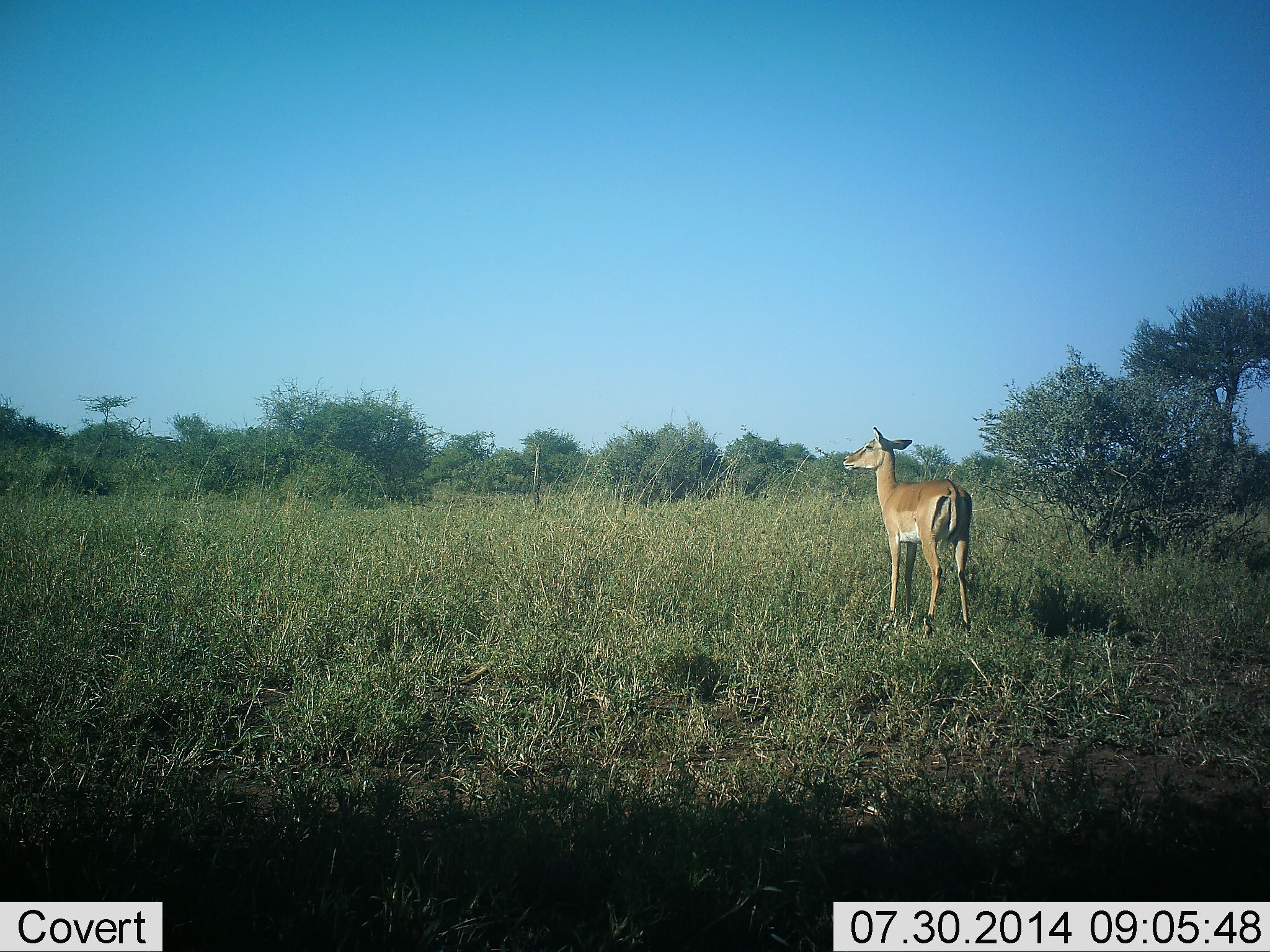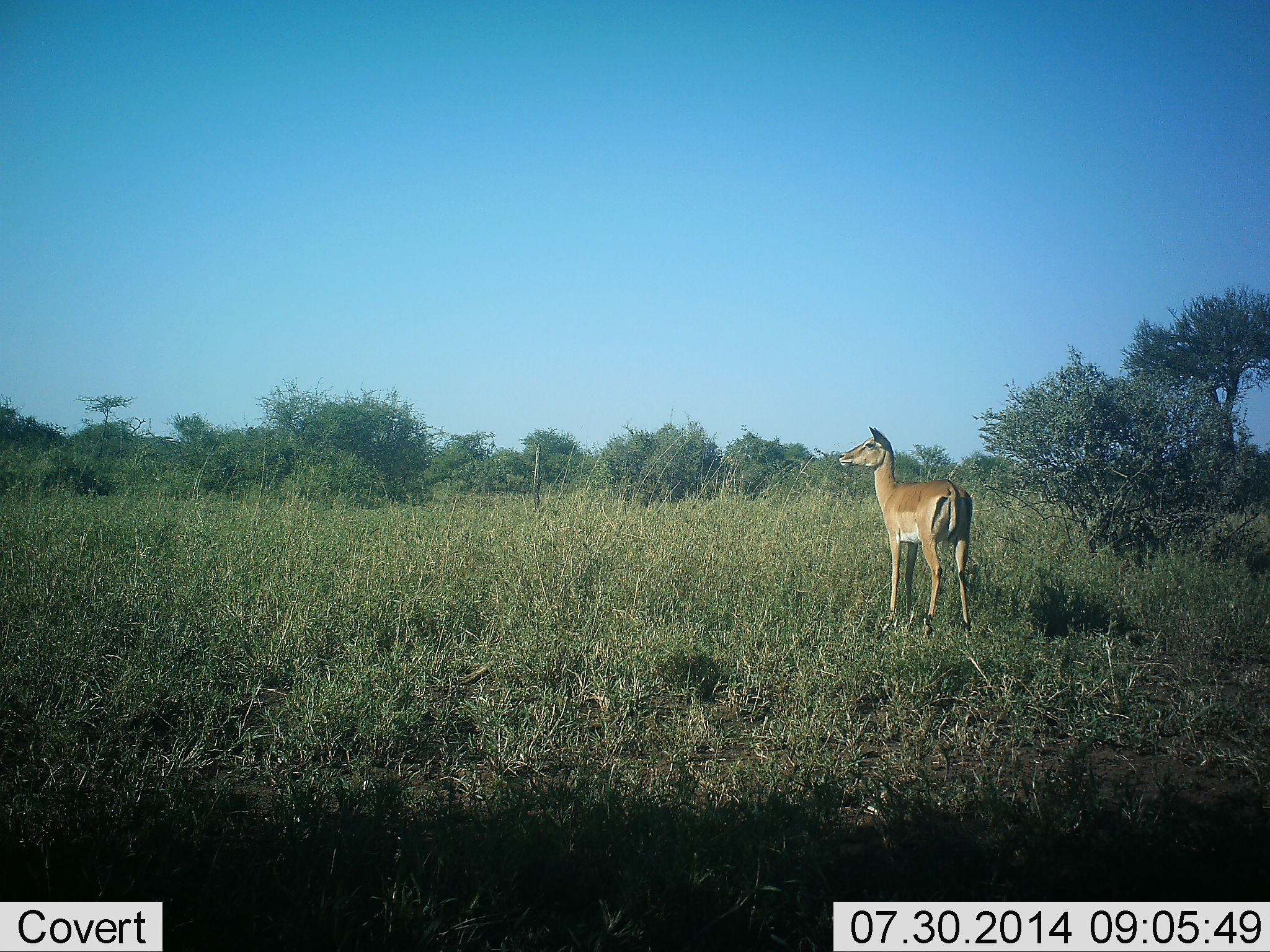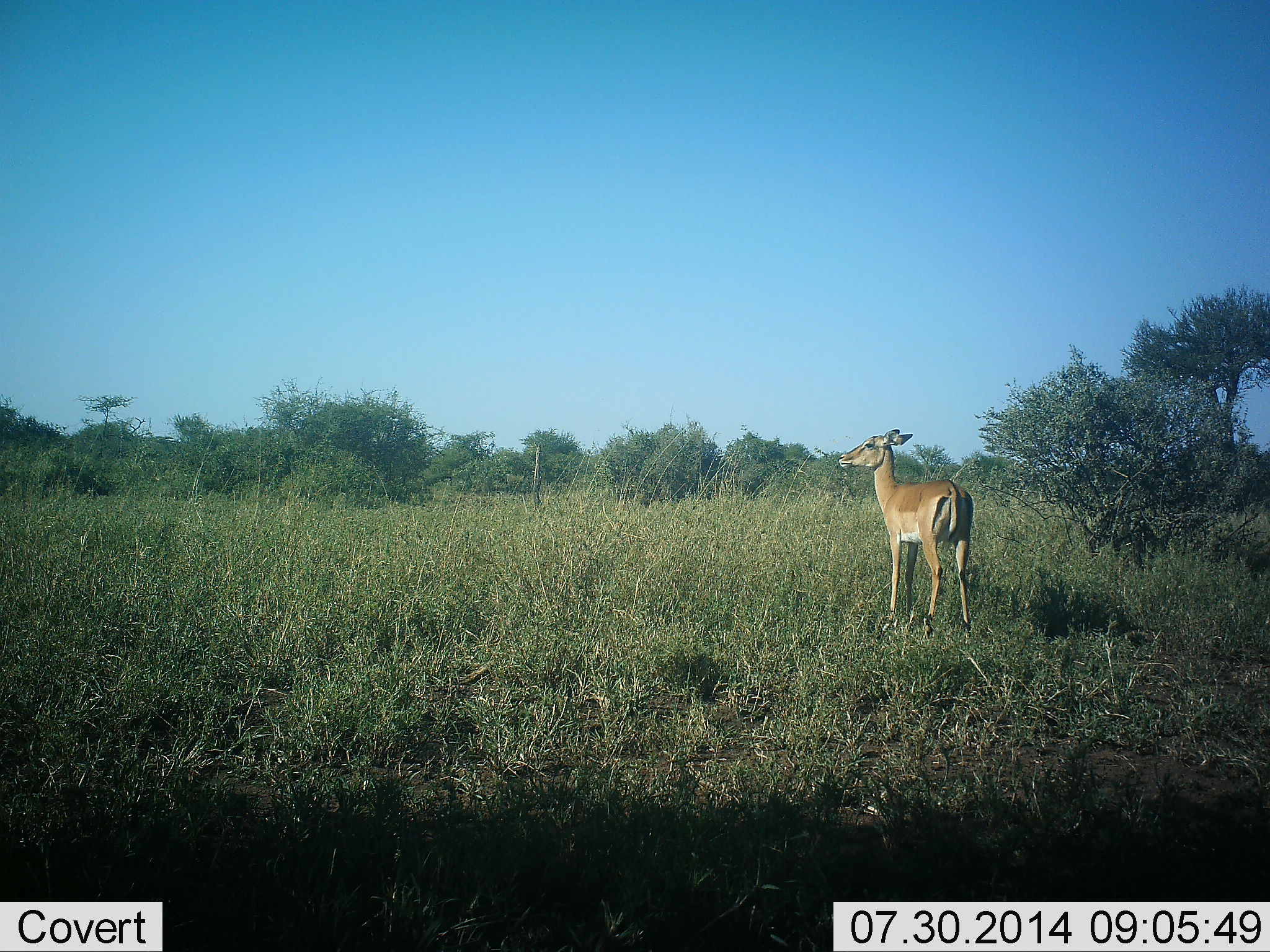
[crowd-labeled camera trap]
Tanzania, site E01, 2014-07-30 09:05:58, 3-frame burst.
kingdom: Animalia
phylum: Chordata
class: Mammalia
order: Artiodactyla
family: Bovidae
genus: Aepyceros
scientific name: Aepyceros melampus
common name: impala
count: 1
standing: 100%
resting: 0%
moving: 0%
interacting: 10%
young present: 0%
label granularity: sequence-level